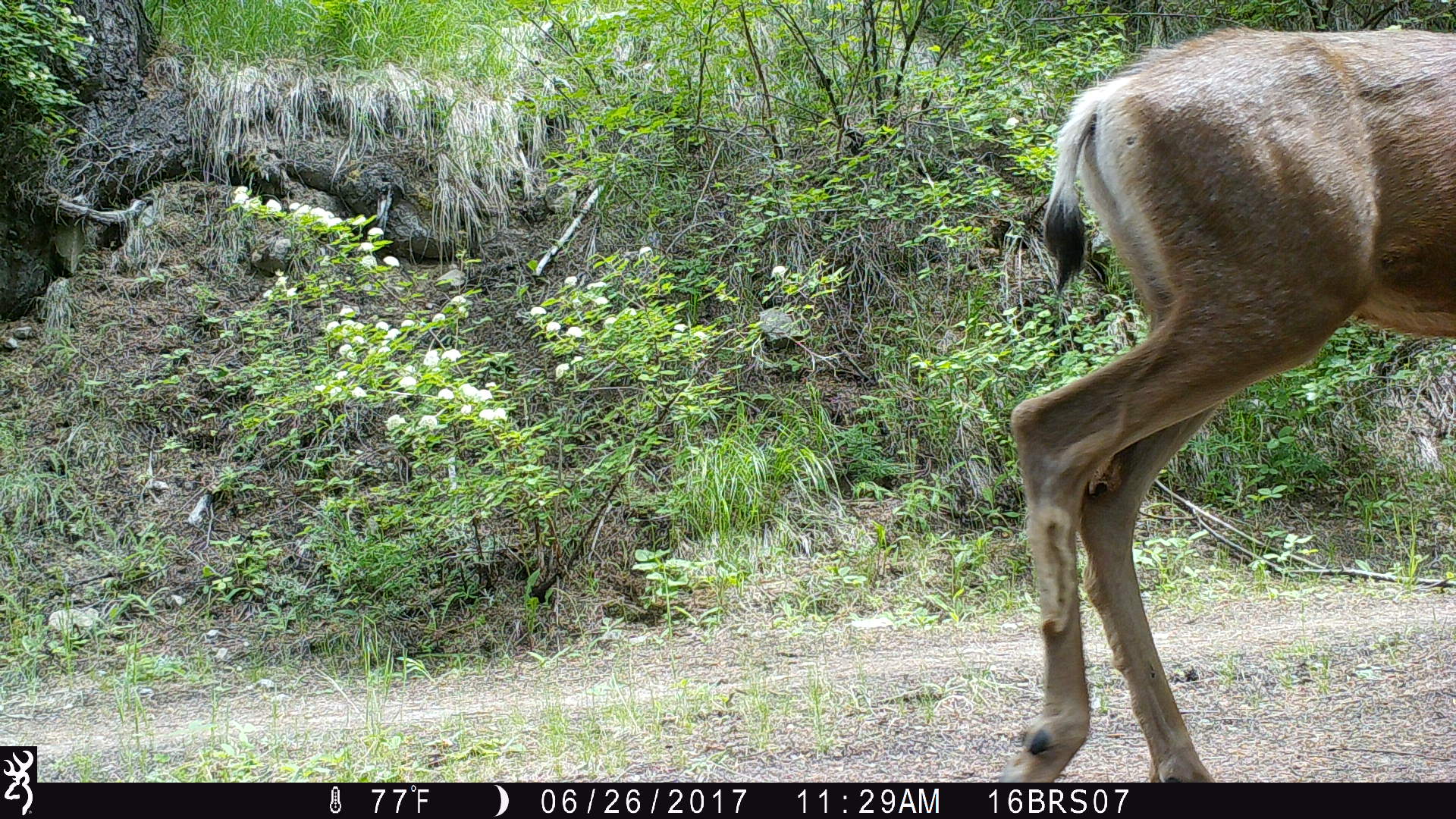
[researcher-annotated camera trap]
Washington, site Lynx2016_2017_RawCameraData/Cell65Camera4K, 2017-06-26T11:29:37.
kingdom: Animalia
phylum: Chordata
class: Mammalia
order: Artiodactyla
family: Cervidae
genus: Odocoileus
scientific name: Odocoileus hemionus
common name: mule deer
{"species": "Odocoileus hemionus (mule deer)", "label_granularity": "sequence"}